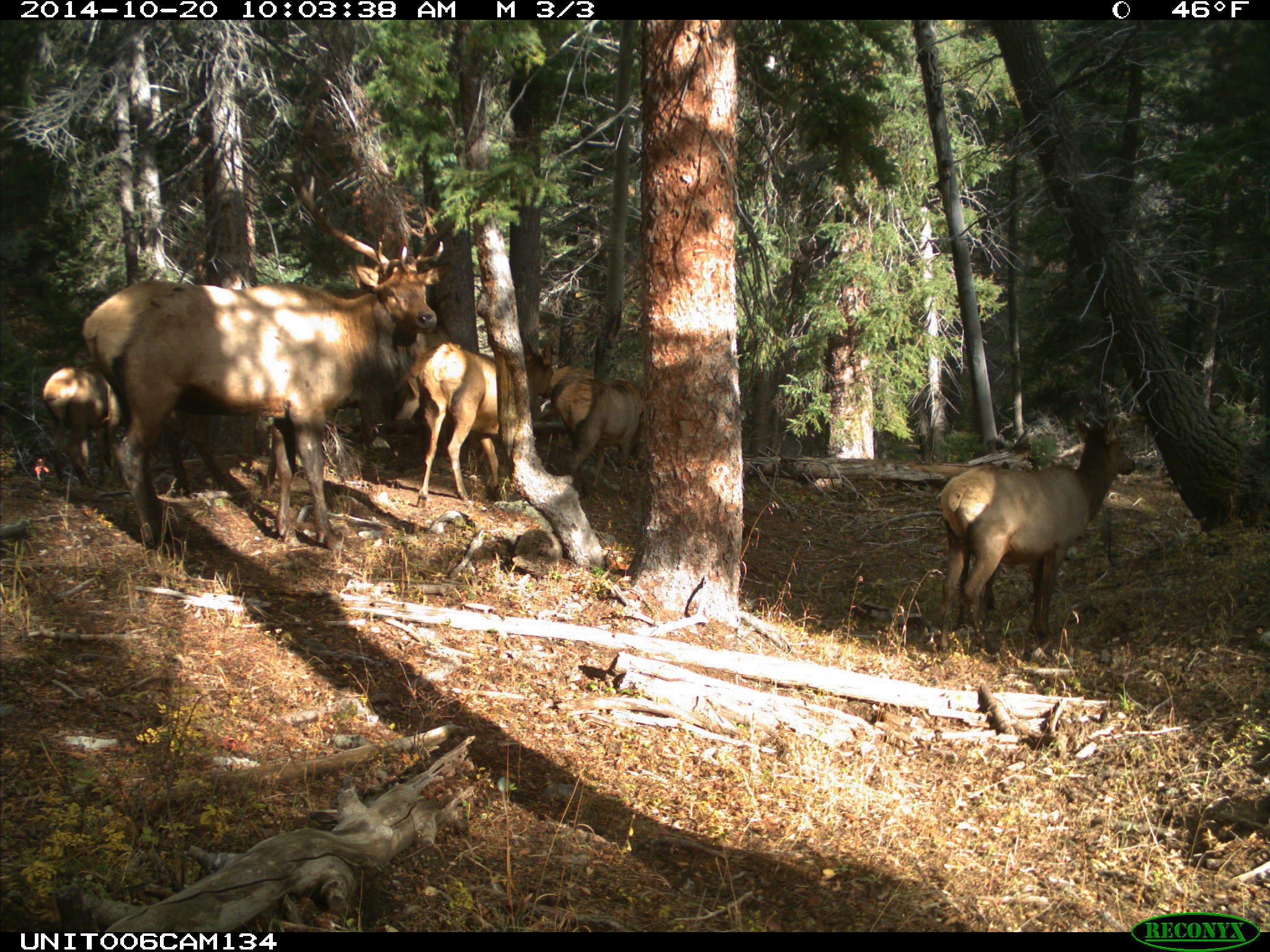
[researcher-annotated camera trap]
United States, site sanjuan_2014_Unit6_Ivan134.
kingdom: Animalia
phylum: Chordata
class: Mammalia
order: Artiodactyla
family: Cervidae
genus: Cervus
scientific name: Cervus elaphus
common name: red deer